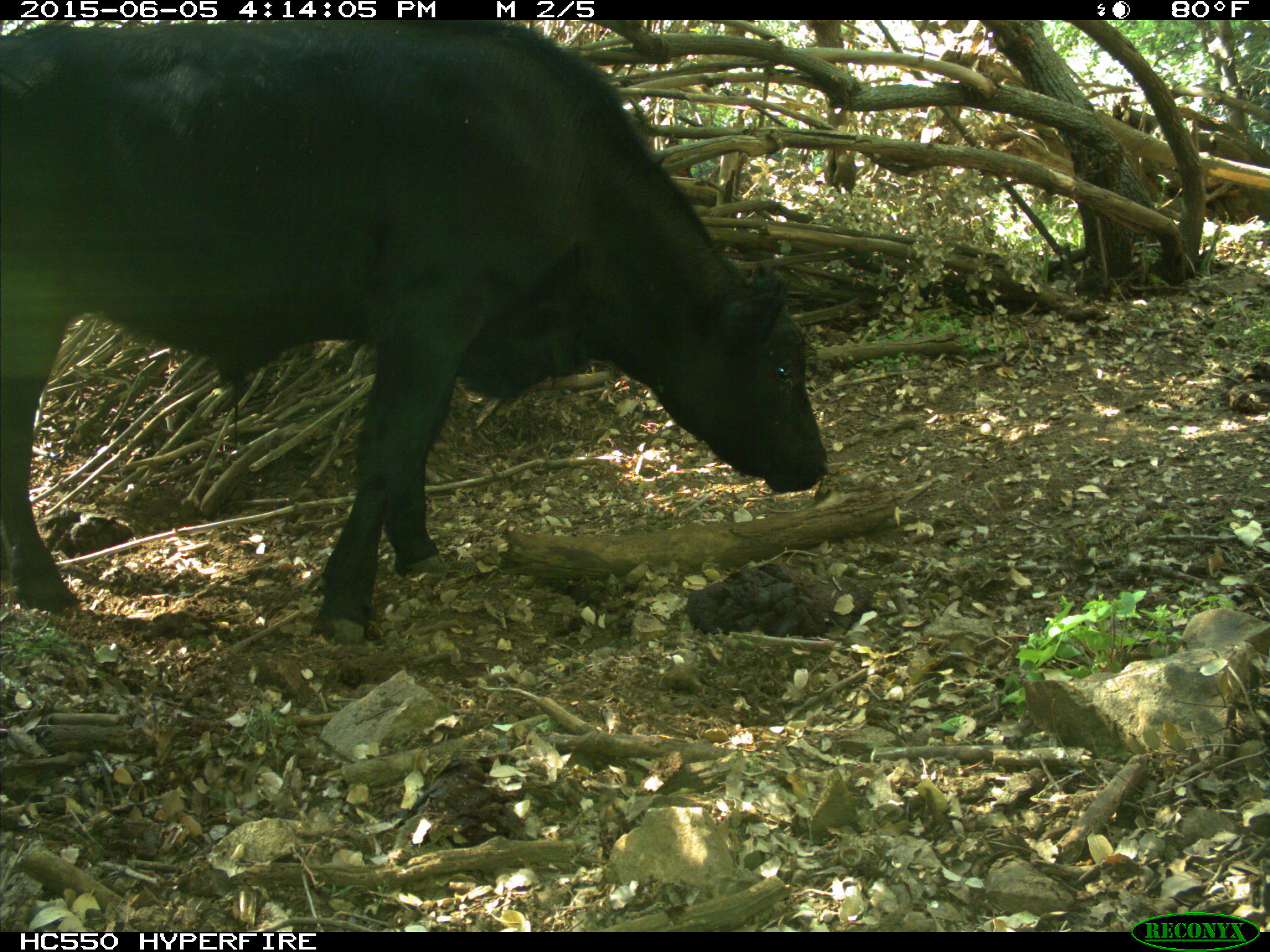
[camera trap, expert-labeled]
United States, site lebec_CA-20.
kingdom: Animalia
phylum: Chordata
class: Mammalia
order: Artiodactyla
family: Bovidae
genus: Bos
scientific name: Bos taurus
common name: domestic cow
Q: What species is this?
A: Bos taurus (domestic cow).